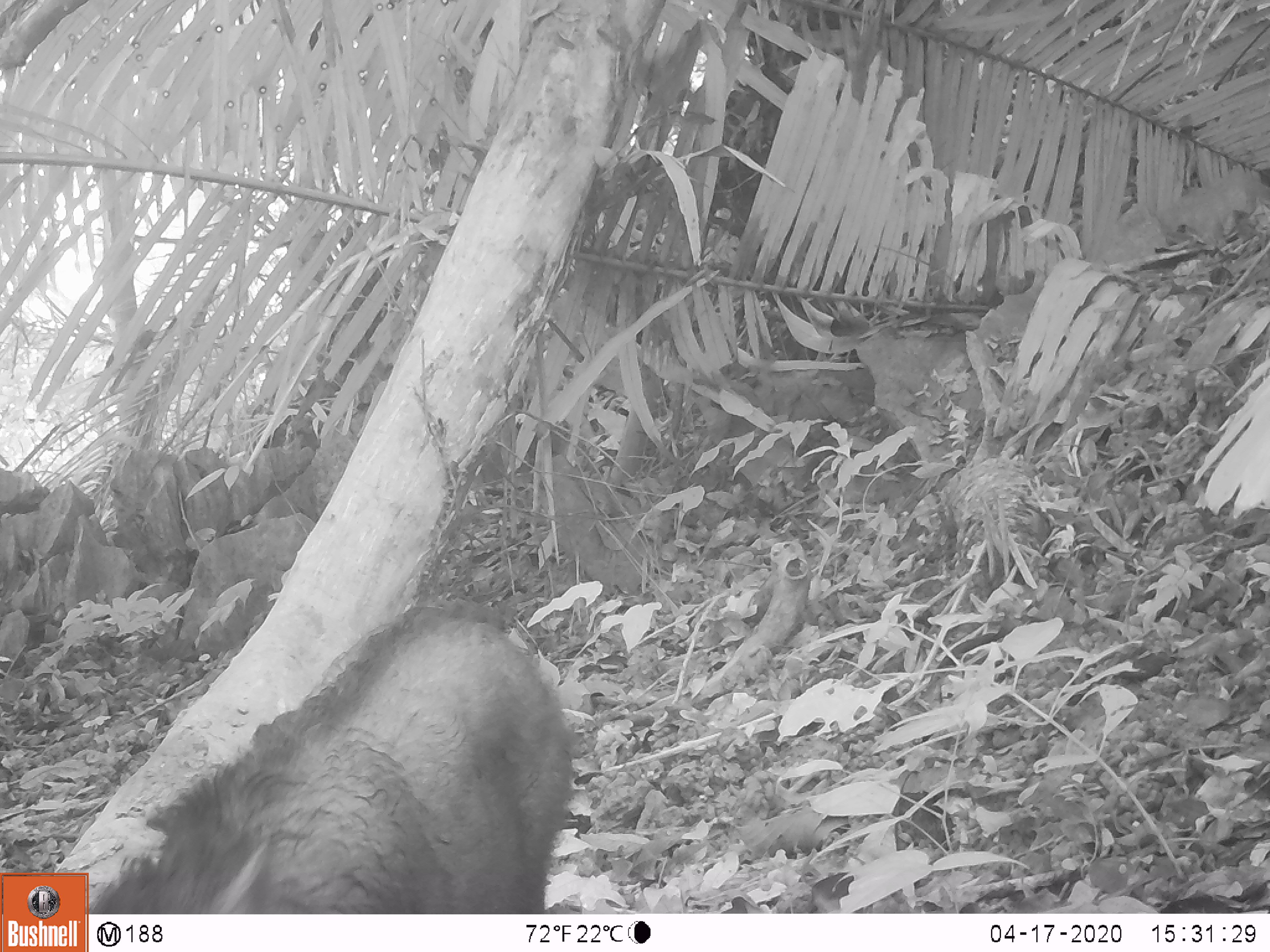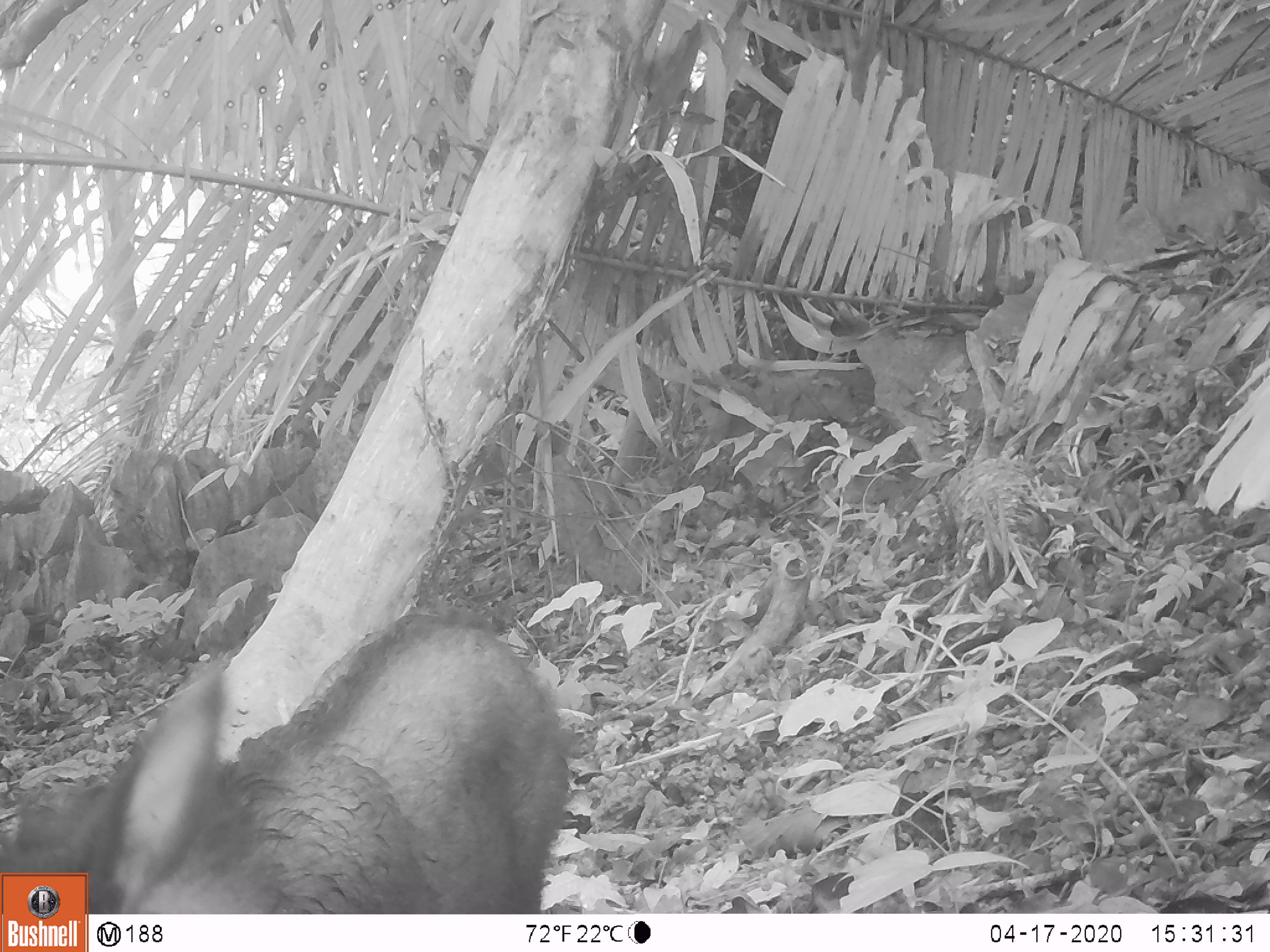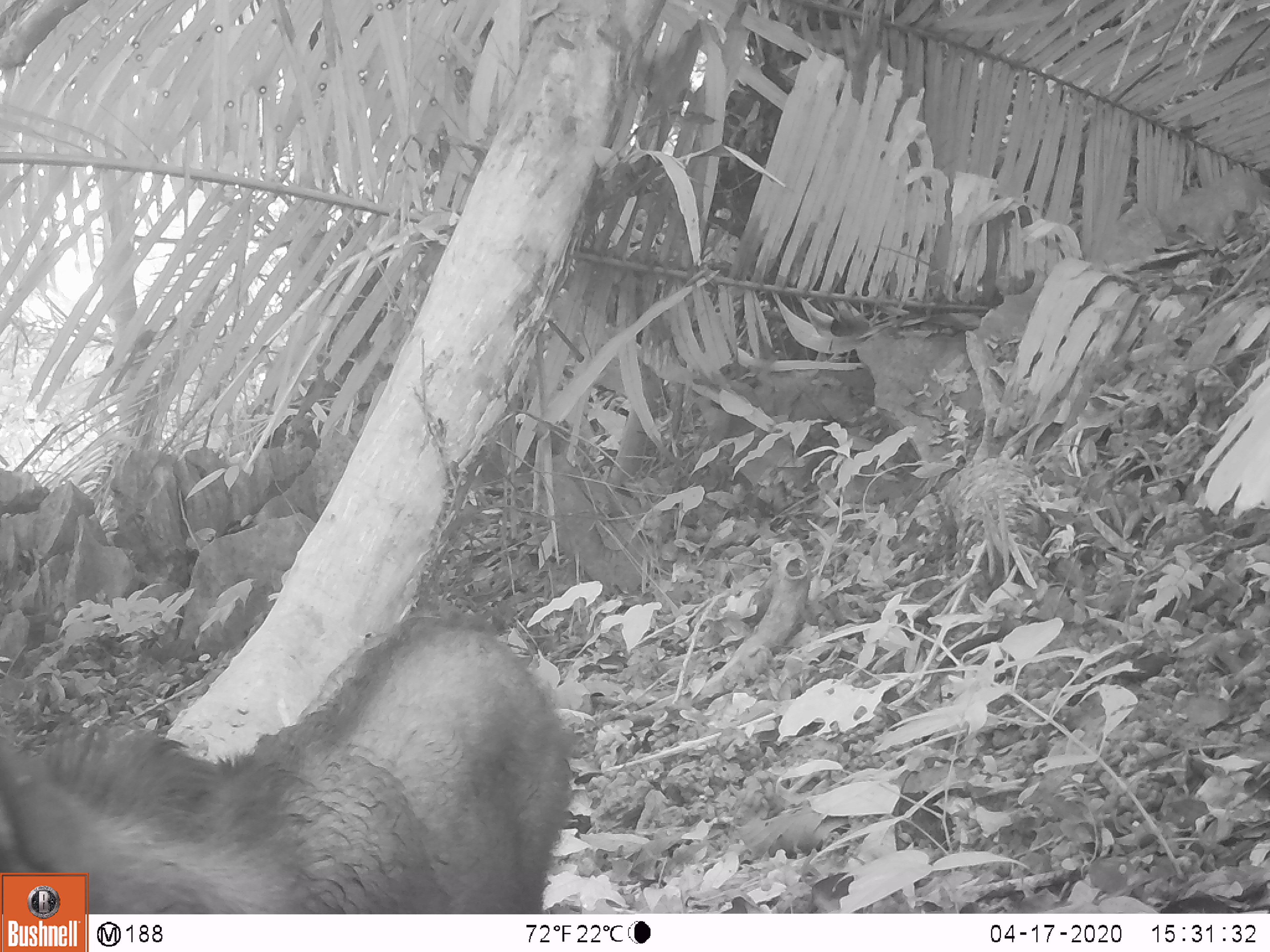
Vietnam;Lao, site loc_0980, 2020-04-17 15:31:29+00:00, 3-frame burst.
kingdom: Animalia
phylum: Chordata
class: Mammalia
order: Artiodactyla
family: Bovidae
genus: Capricornis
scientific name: Capricornis sumatraensis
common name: chinese serow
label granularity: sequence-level